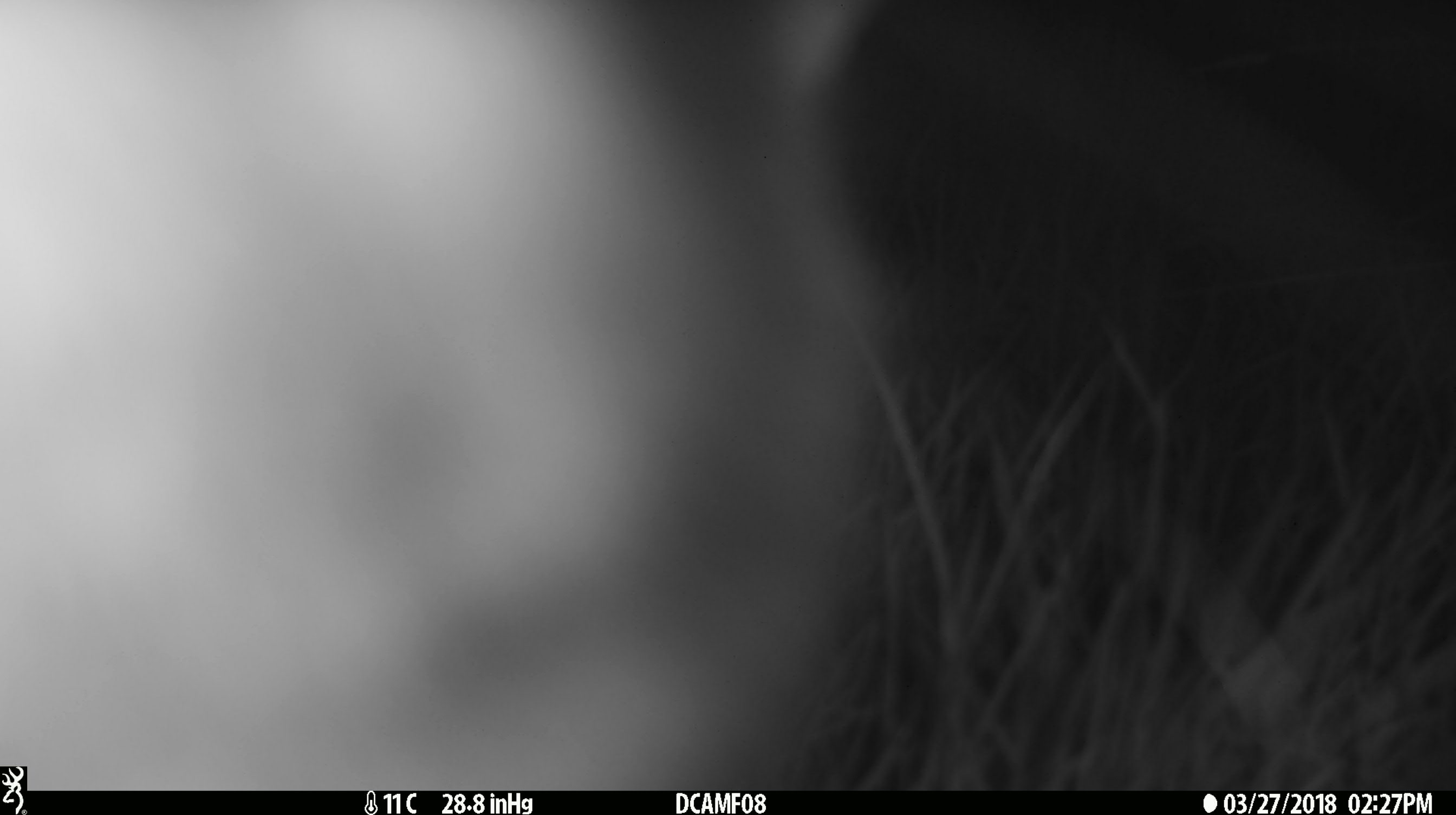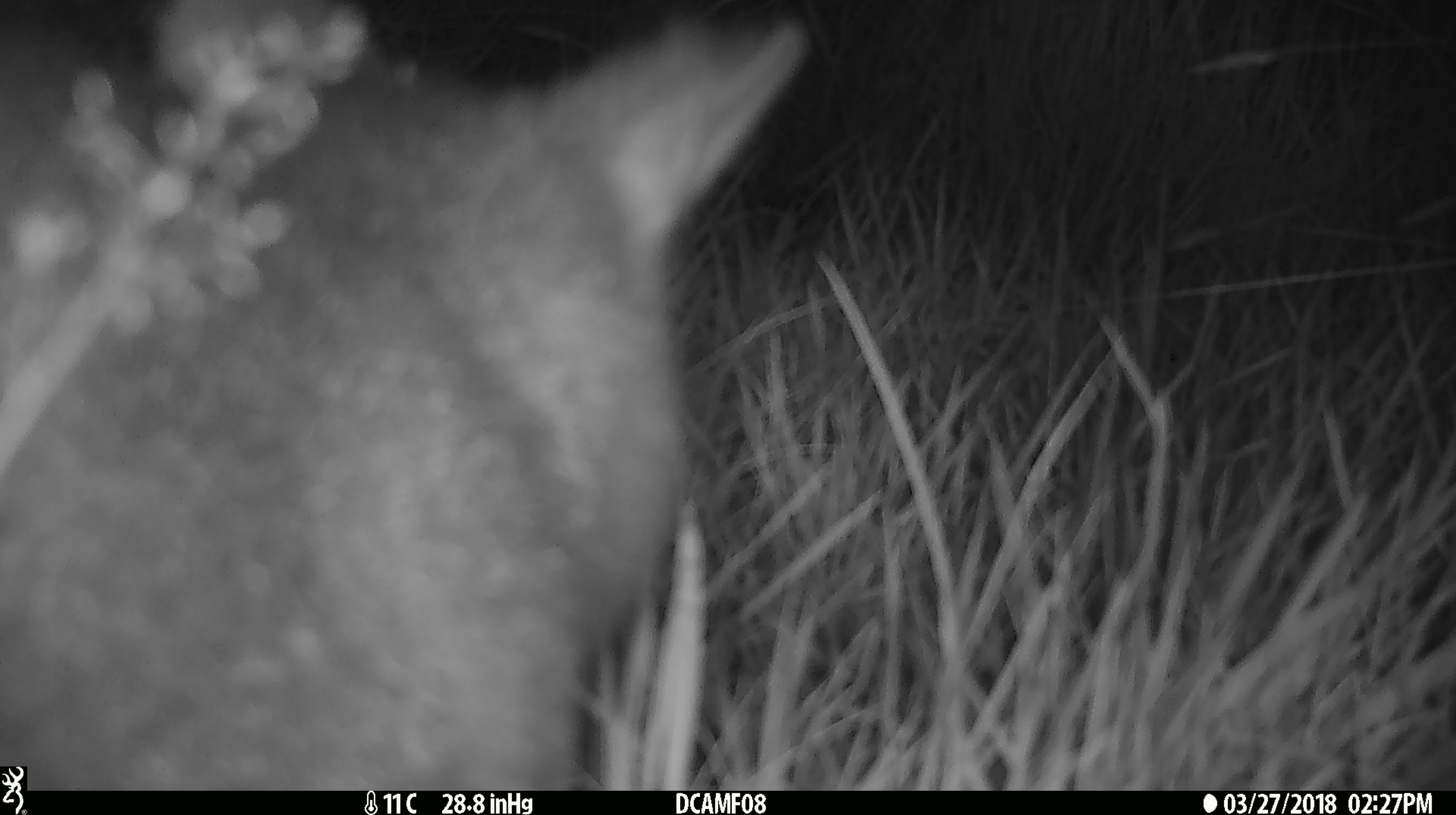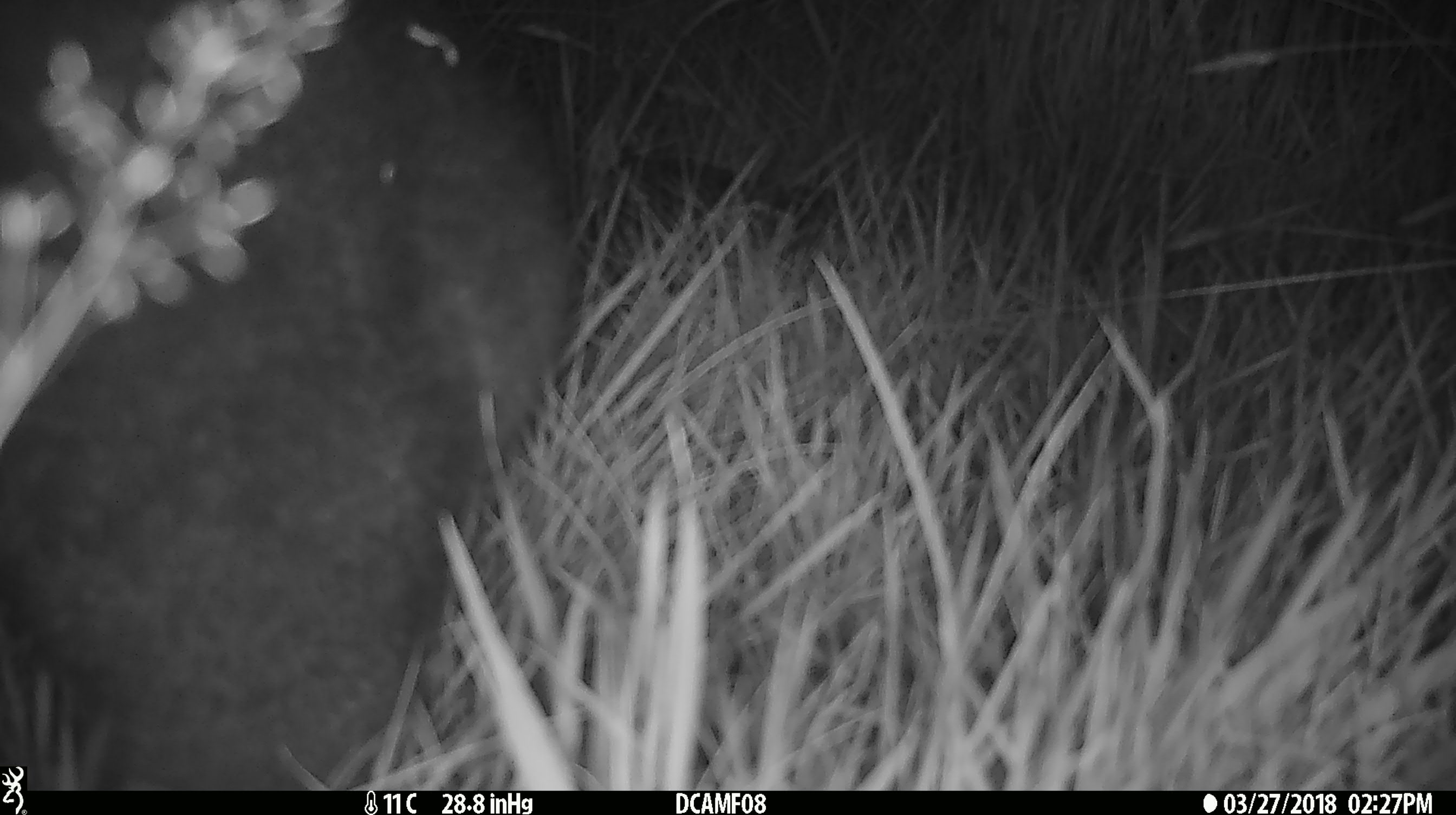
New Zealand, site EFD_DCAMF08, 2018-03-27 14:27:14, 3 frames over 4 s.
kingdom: Animalia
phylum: Chordata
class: Mammalia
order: Diprotodontia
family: Phalangeridae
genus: Trichosurus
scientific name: Trichosurus vulpecula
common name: common brushtail possum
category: possum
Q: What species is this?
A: Possum (common brushtail possum) (Trichosurus vulpecula).